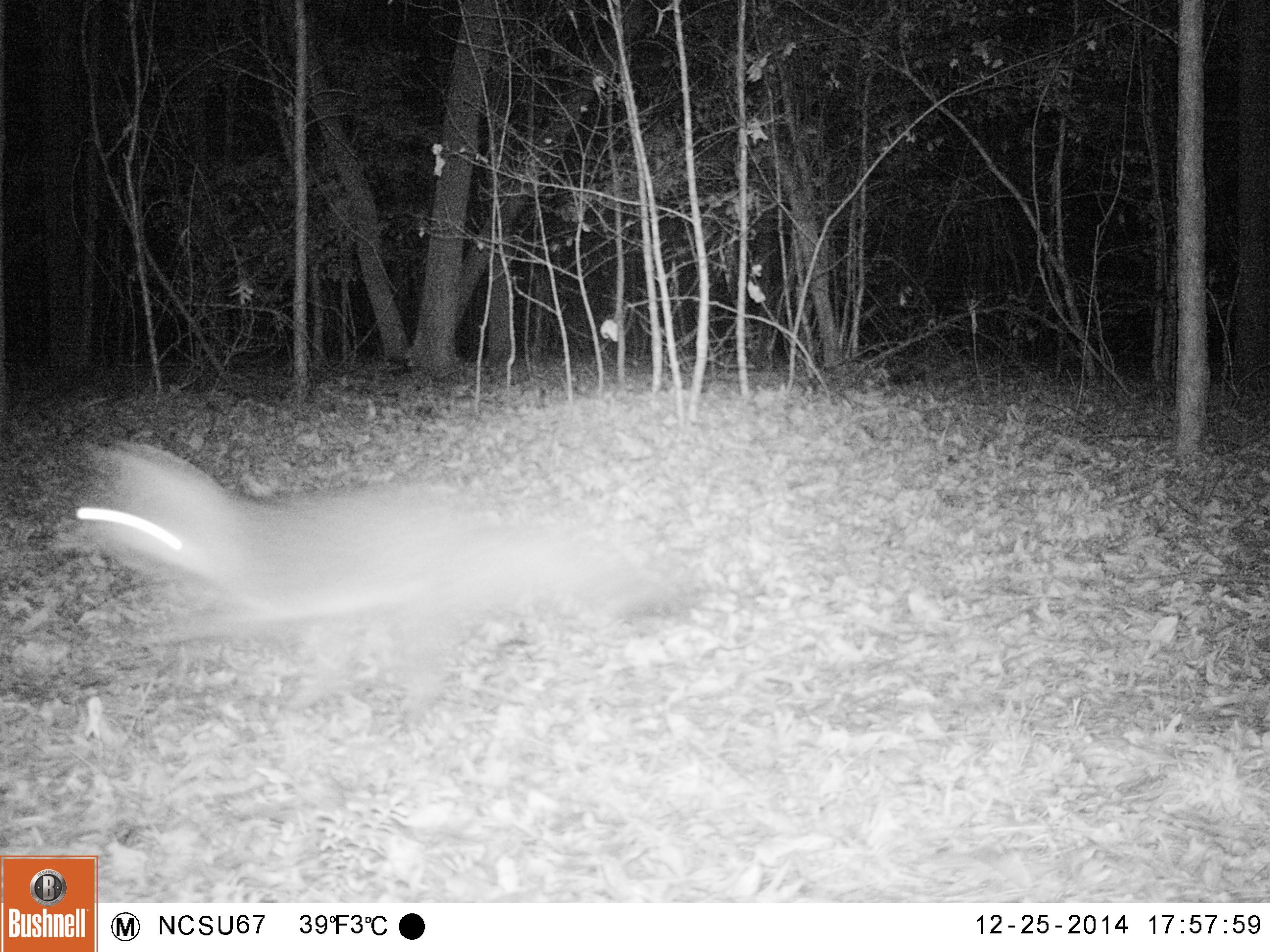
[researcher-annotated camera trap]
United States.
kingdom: Animalia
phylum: Chordata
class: Mammalia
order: Carnivora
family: Canidae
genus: Urocyon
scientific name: Urocyon cinereoargenteus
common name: gray fox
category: Grey Fox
Grey Fox (gray fox) (Urocyon cinereoargenteus).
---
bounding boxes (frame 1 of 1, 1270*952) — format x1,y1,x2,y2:
Grey Fox: 55,421,697,724